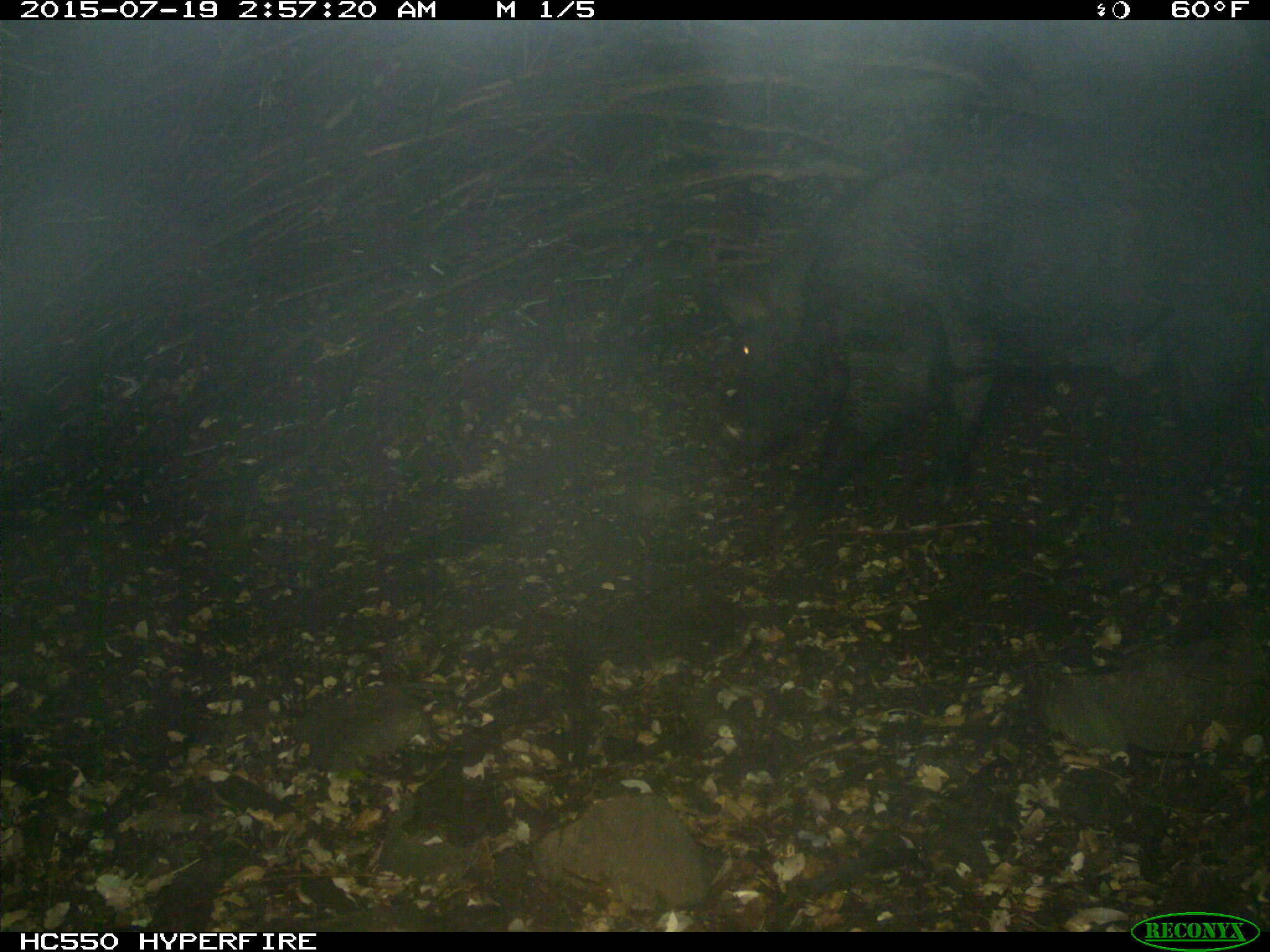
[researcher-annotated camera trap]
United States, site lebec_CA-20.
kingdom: Animalia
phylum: Chordata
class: Mammalia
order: Artiodactyla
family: Suidae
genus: Sus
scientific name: Sus scrofa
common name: wild boar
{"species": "Sus scrofa (wild boar)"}